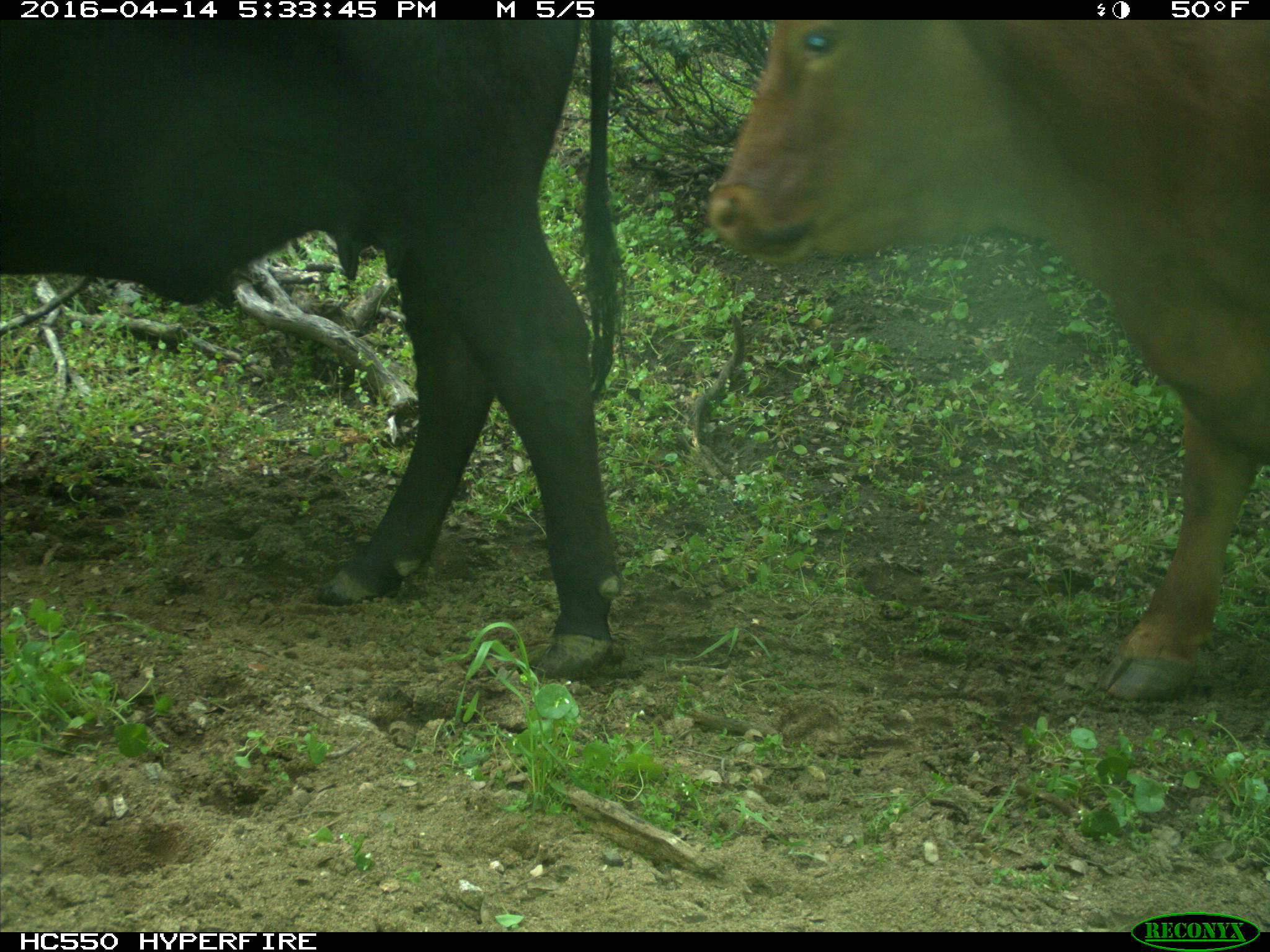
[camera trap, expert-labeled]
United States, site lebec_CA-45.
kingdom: Animalia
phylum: Chordata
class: Mammalia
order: Artiodactyla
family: Bovidae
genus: Bos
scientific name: Bos taurus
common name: domestic cow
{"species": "Bos taurus (domestic cow)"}